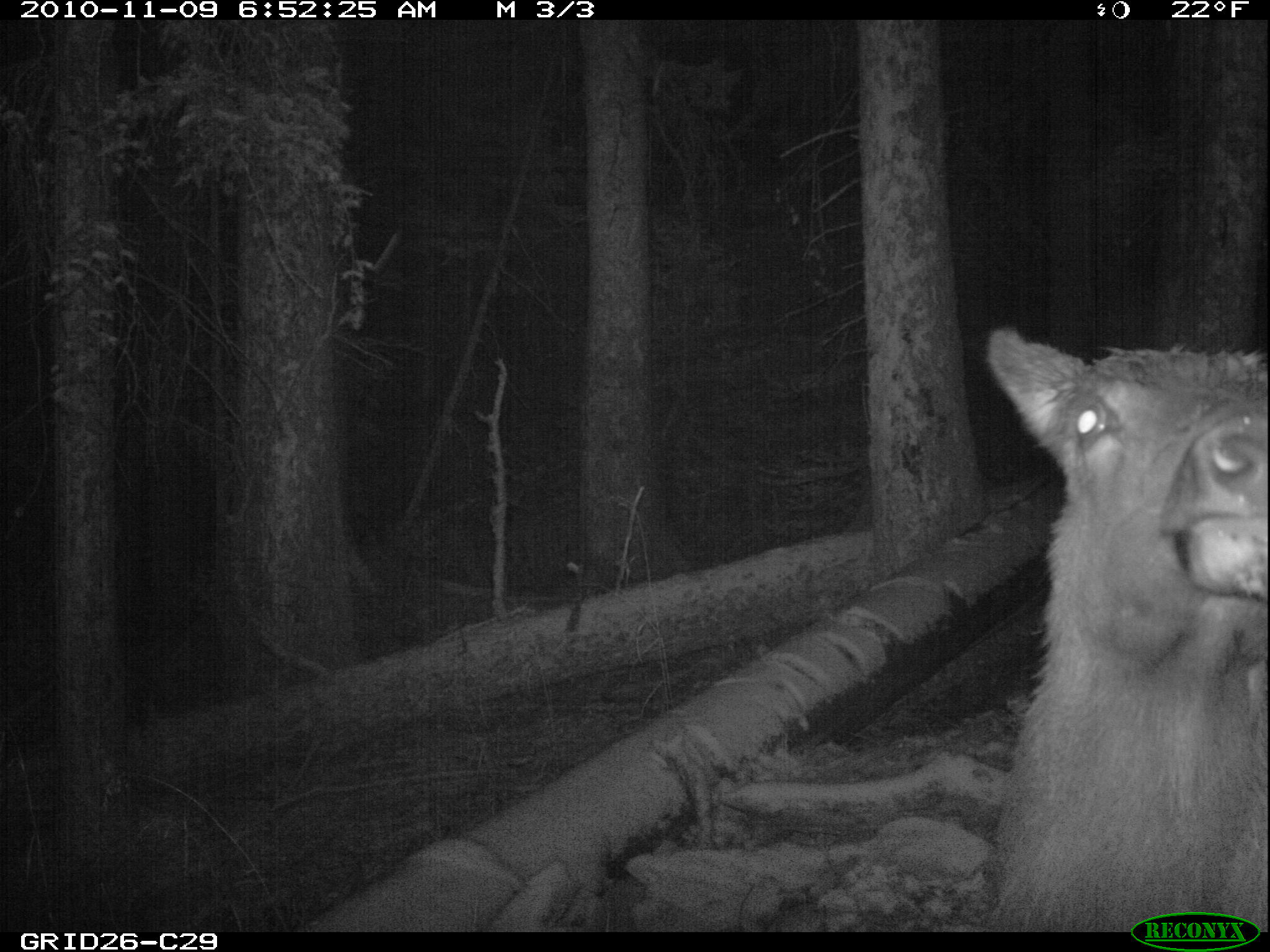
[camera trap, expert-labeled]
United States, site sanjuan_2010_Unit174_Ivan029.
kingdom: Animalia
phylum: Chordata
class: Mammalia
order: Artiodactyla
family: Cervidae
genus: Cervus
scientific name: Cervus elaphus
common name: red deer